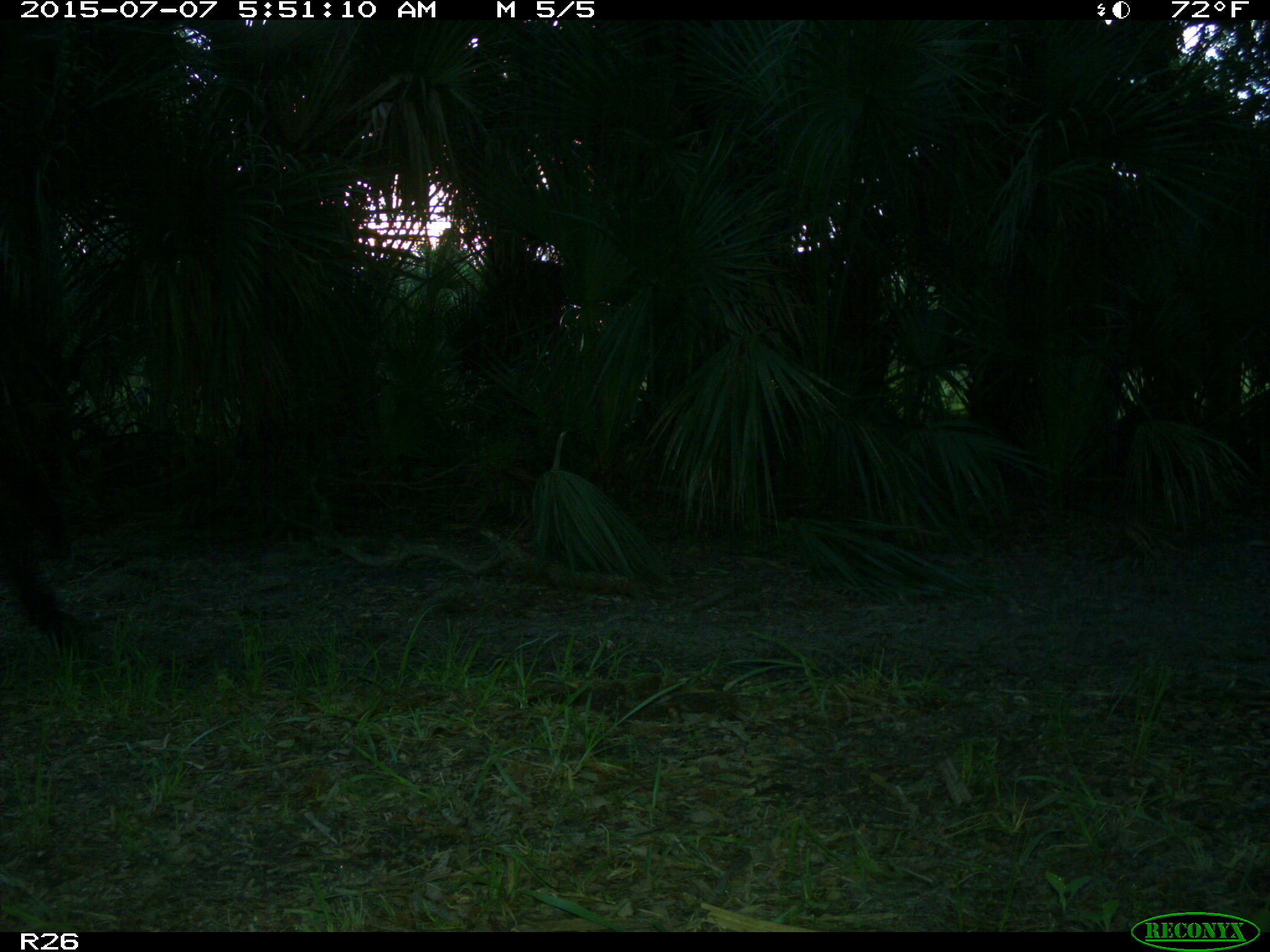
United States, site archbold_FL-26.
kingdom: Animalia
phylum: Chordata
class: Mammalia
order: Artiodactyla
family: Bovidae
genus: Bos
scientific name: Bos taurus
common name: domestic cow